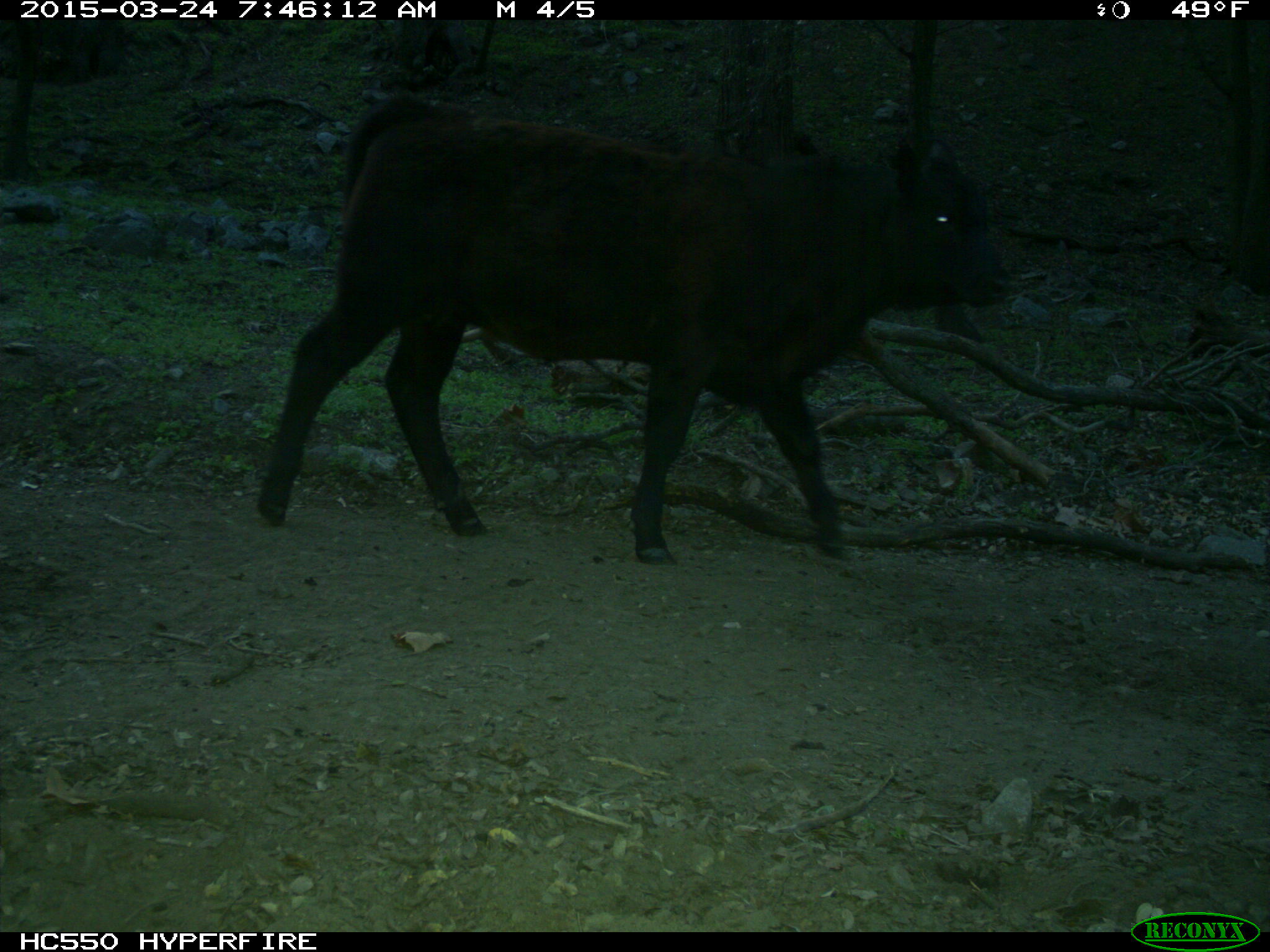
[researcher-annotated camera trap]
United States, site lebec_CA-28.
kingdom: Animalia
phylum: Chordata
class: Mammalia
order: Artiodactyla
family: Bovidae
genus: Bos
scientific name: Bos taurus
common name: domestic cow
Bos taurus (domestic cow).